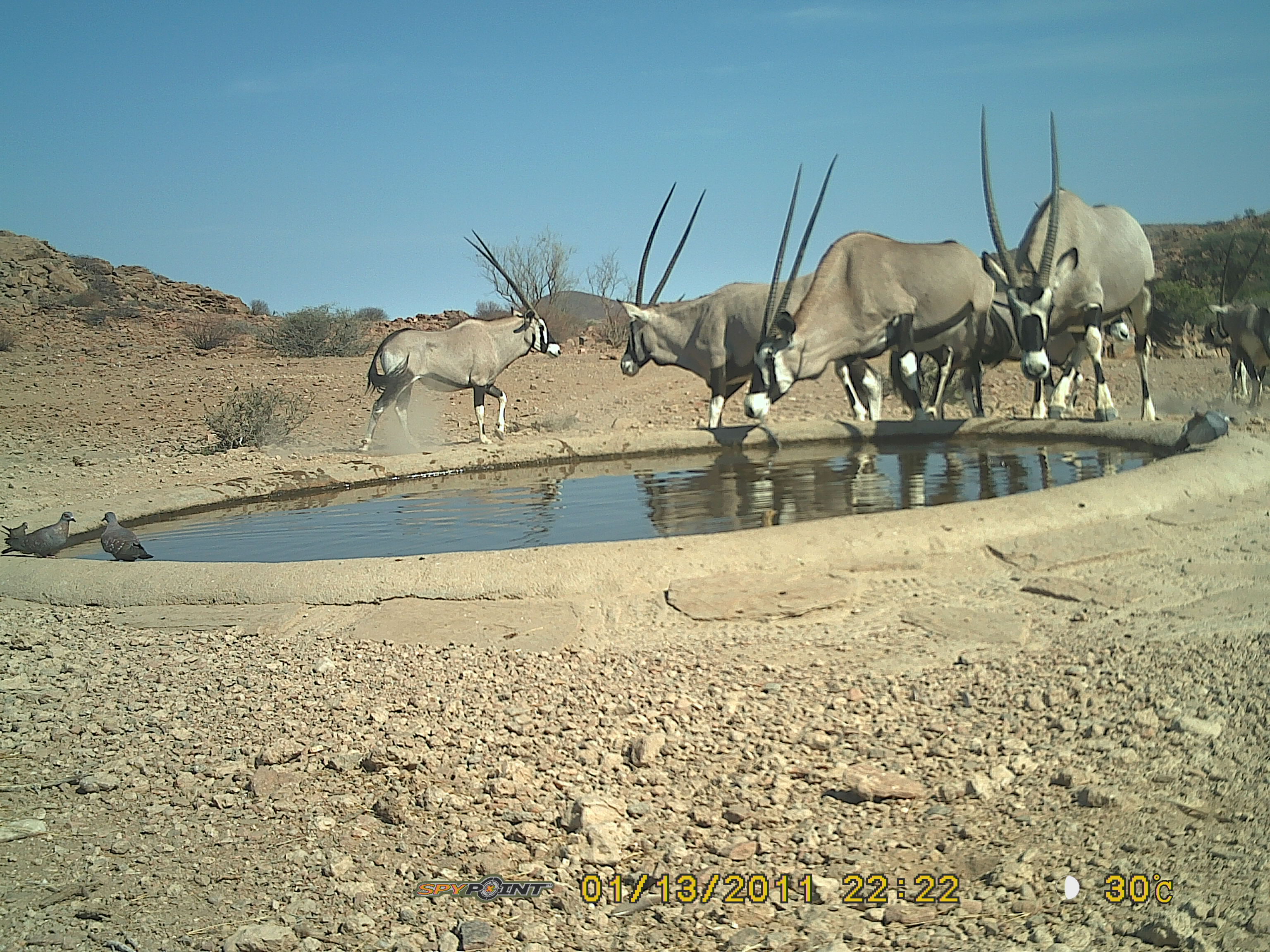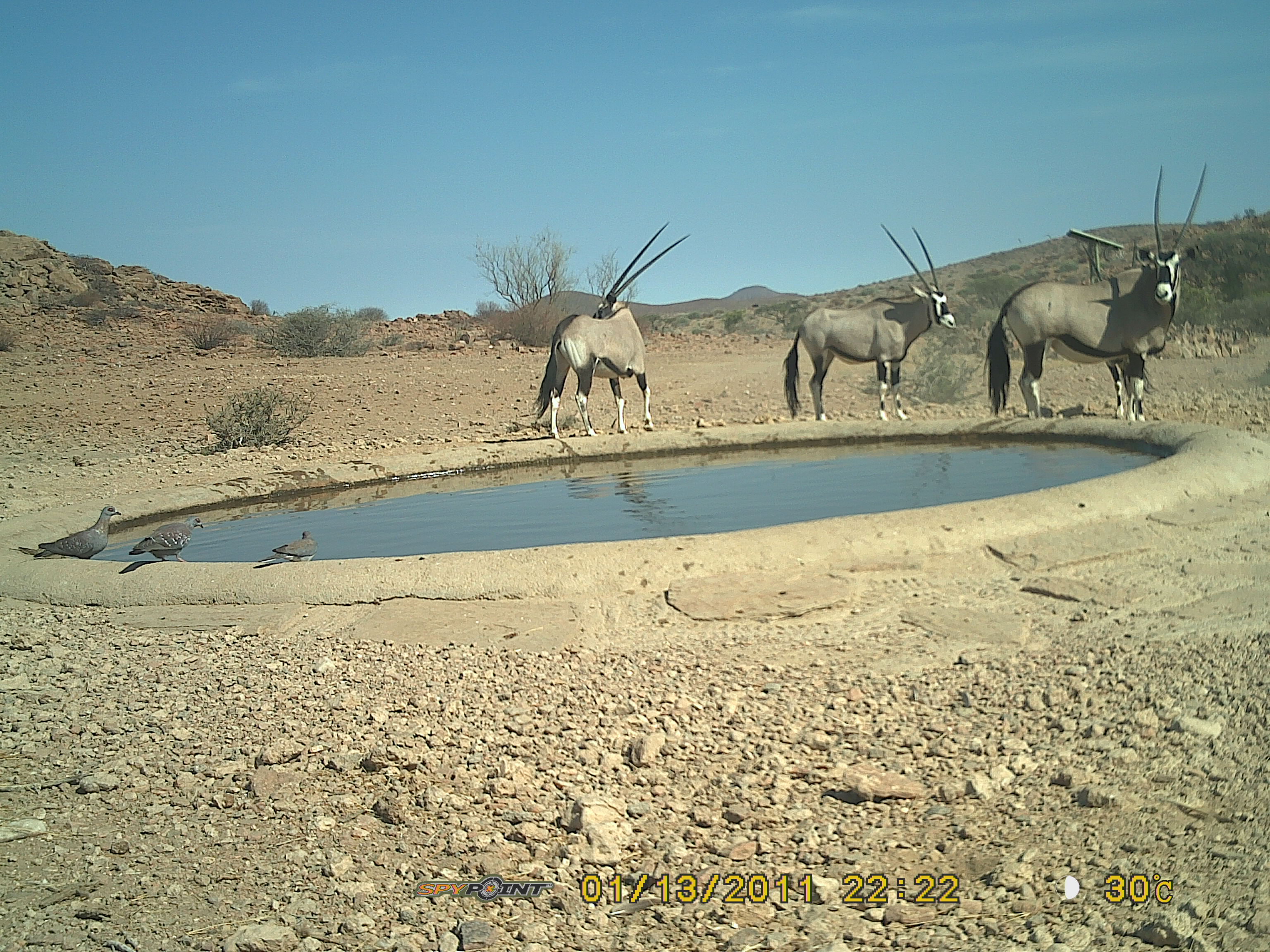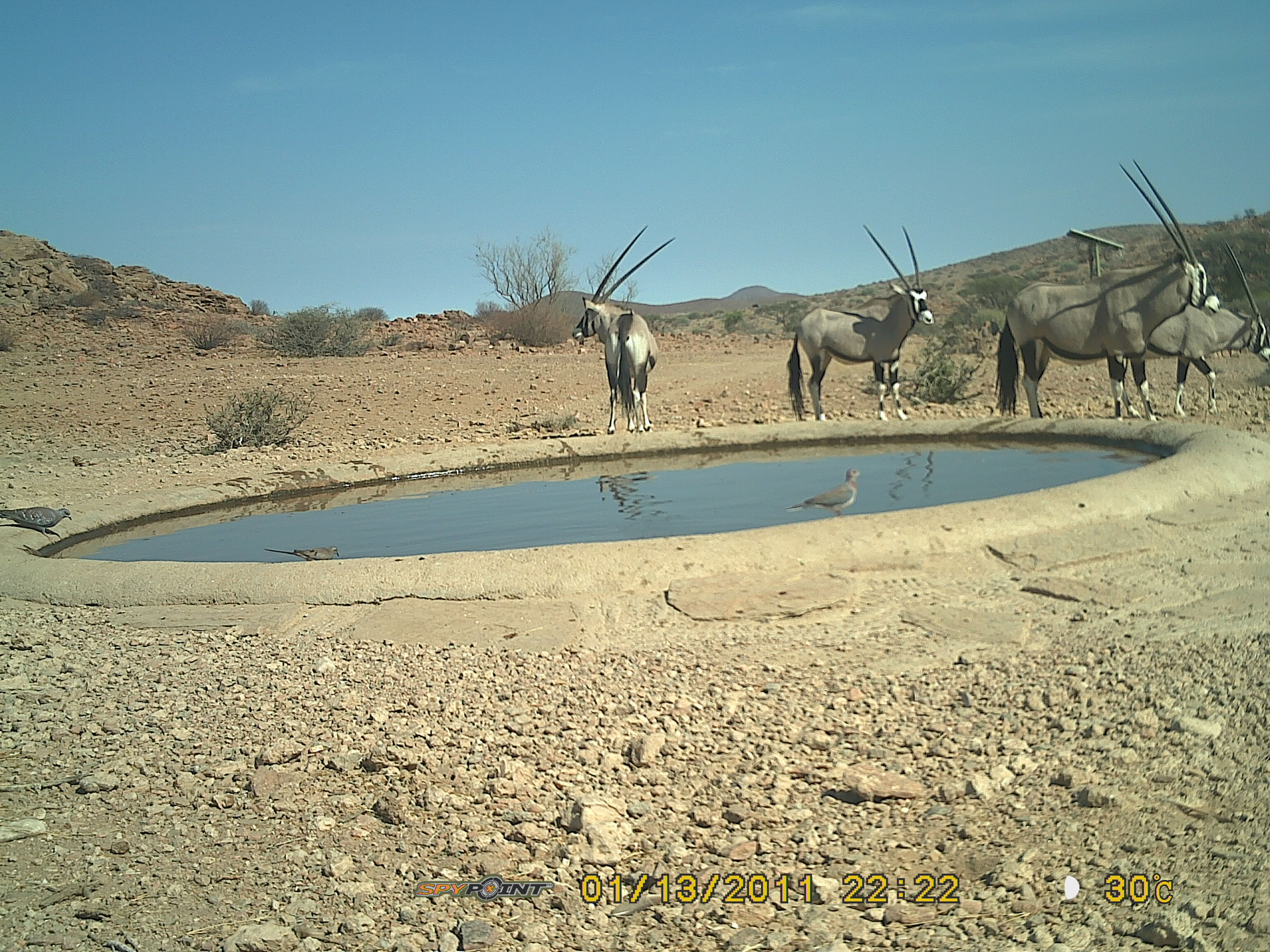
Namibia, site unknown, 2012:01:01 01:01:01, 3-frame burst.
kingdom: Animalia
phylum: Chordata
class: Mammalia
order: Artiodactyla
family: Bovidae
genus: Oryx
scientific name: Oryx gazella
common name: gemsbok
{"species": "Oryx gazella (gemsbok)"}